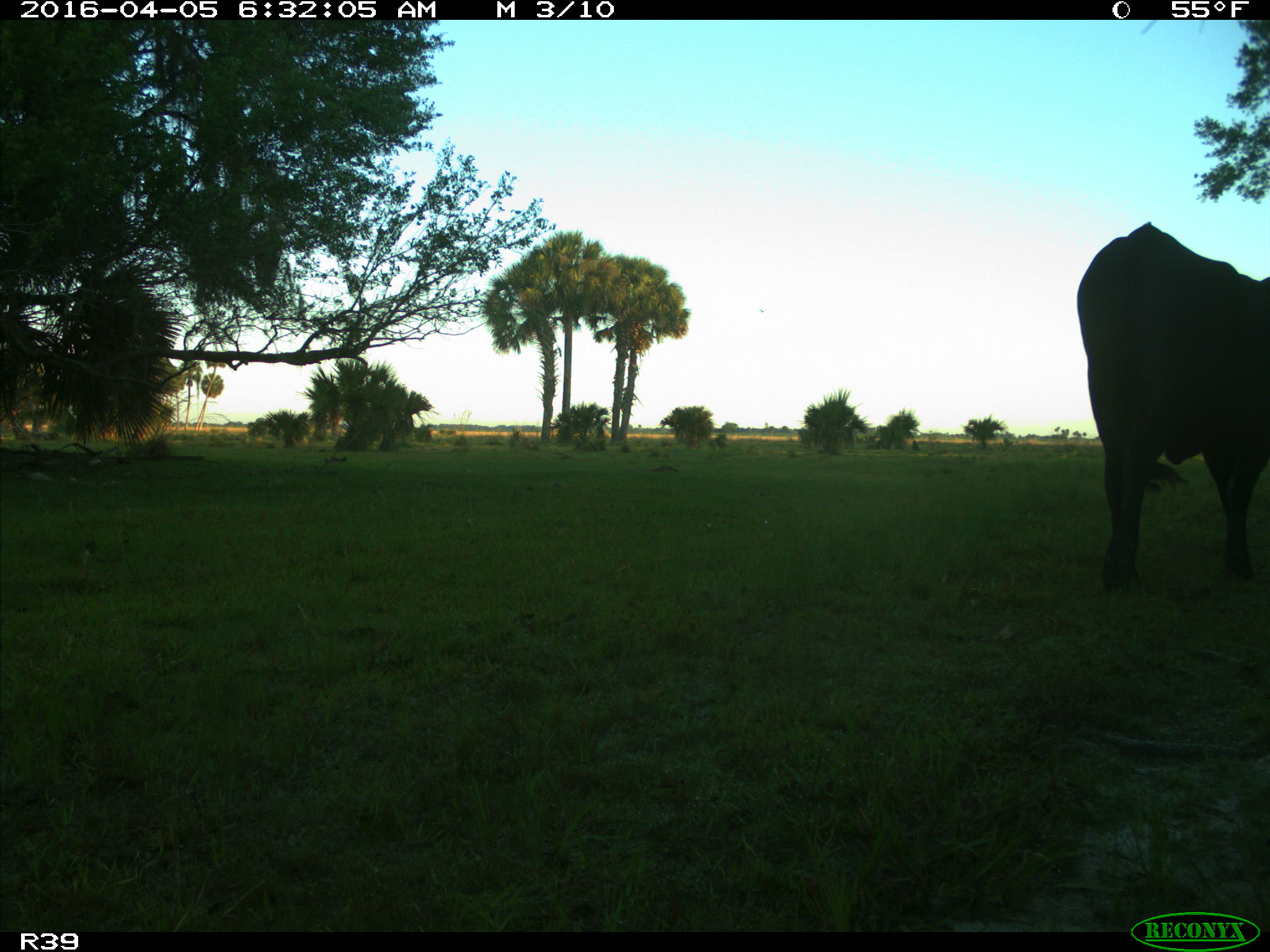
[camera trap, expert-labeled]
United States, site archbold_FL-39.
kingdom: Animalia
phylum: Chordata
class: Mammalia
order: Artiodactyla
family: Bovidae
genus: Bos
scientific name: Bos taurus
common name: domestic cow